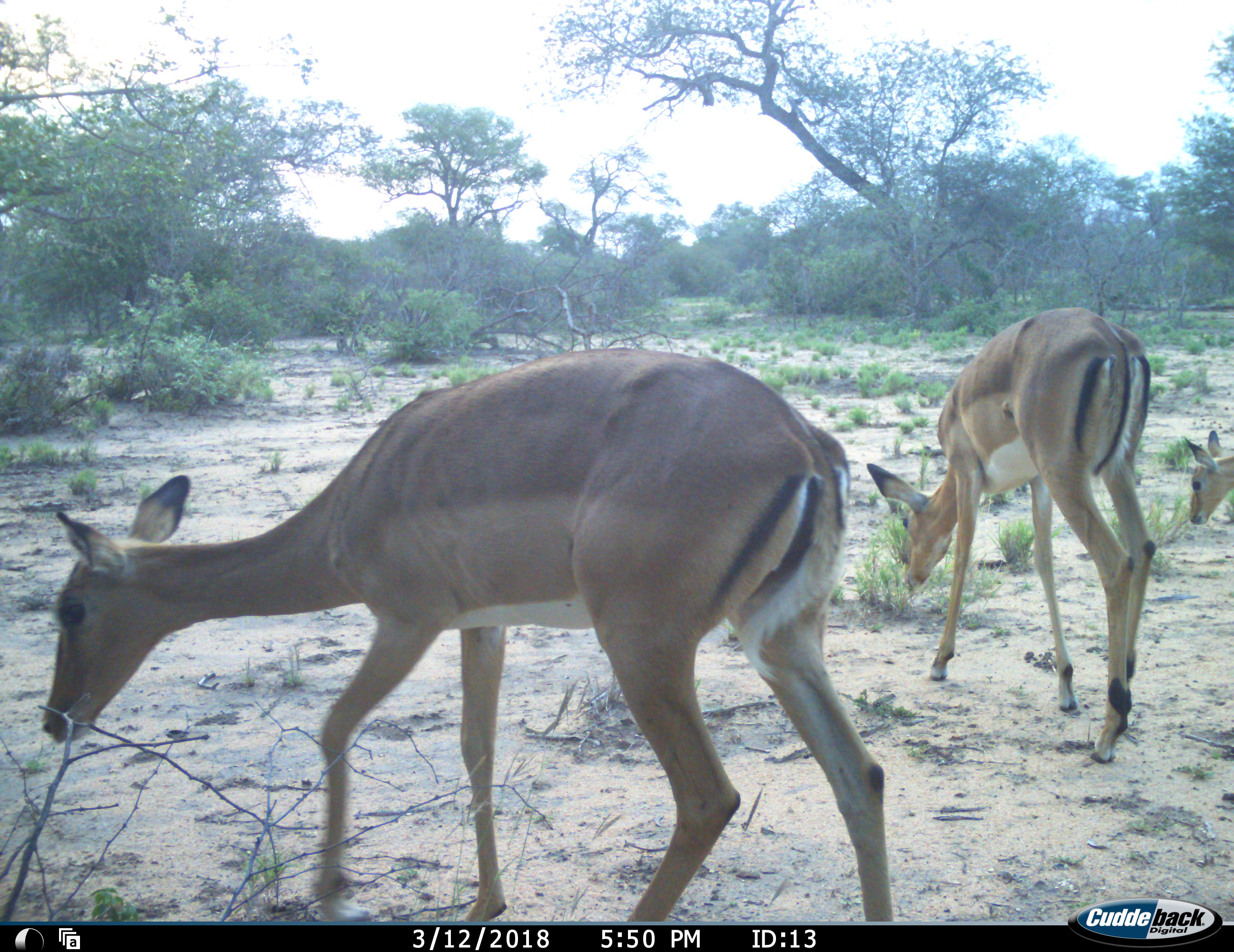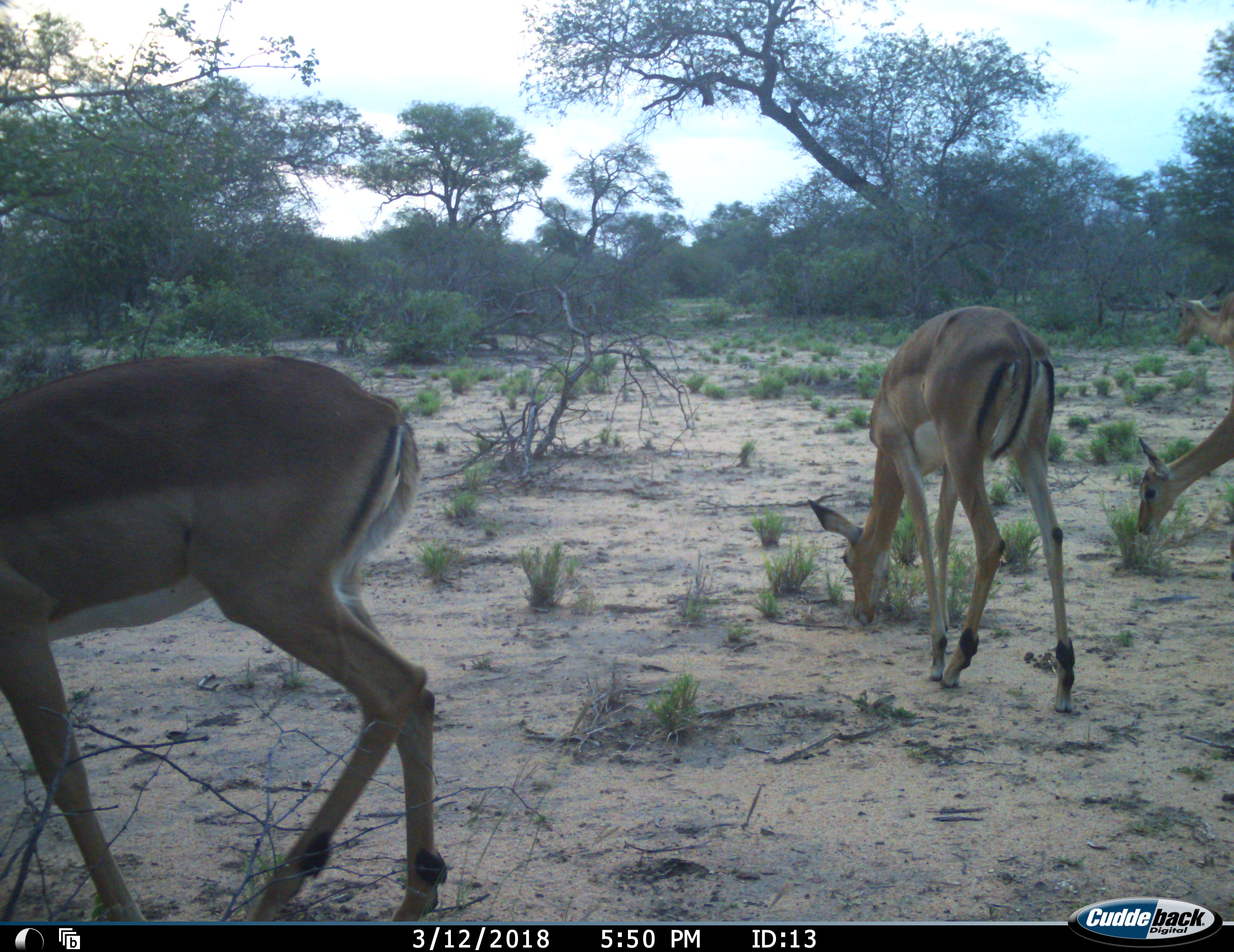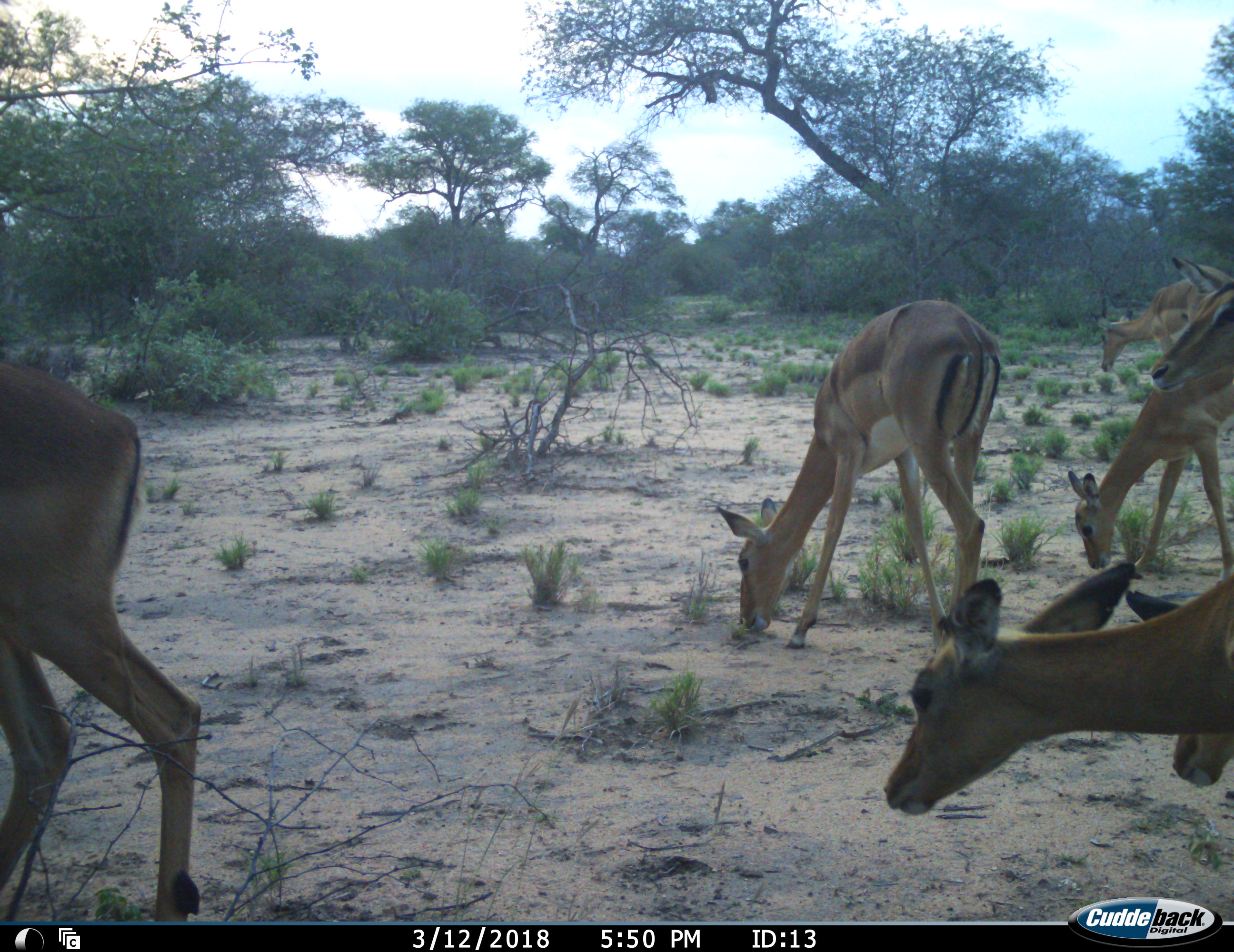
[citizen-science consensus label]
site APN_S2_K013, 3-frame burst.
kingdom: Animalia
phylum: Chordata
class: Mammalia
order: Artiodactyla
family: Bovidae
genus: Aepyceros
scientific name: Aepyceros melampus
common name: impala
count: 7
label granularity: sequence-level